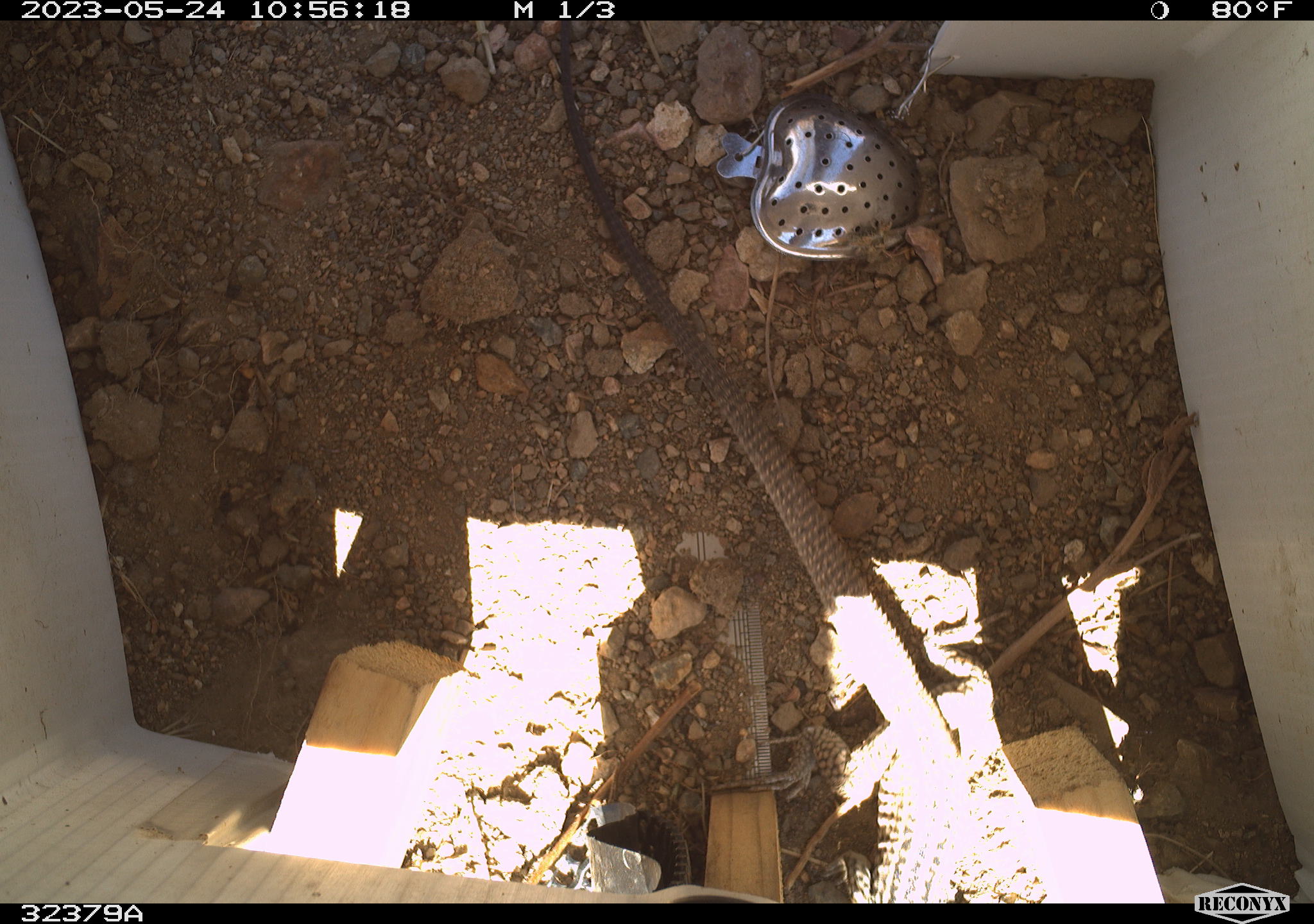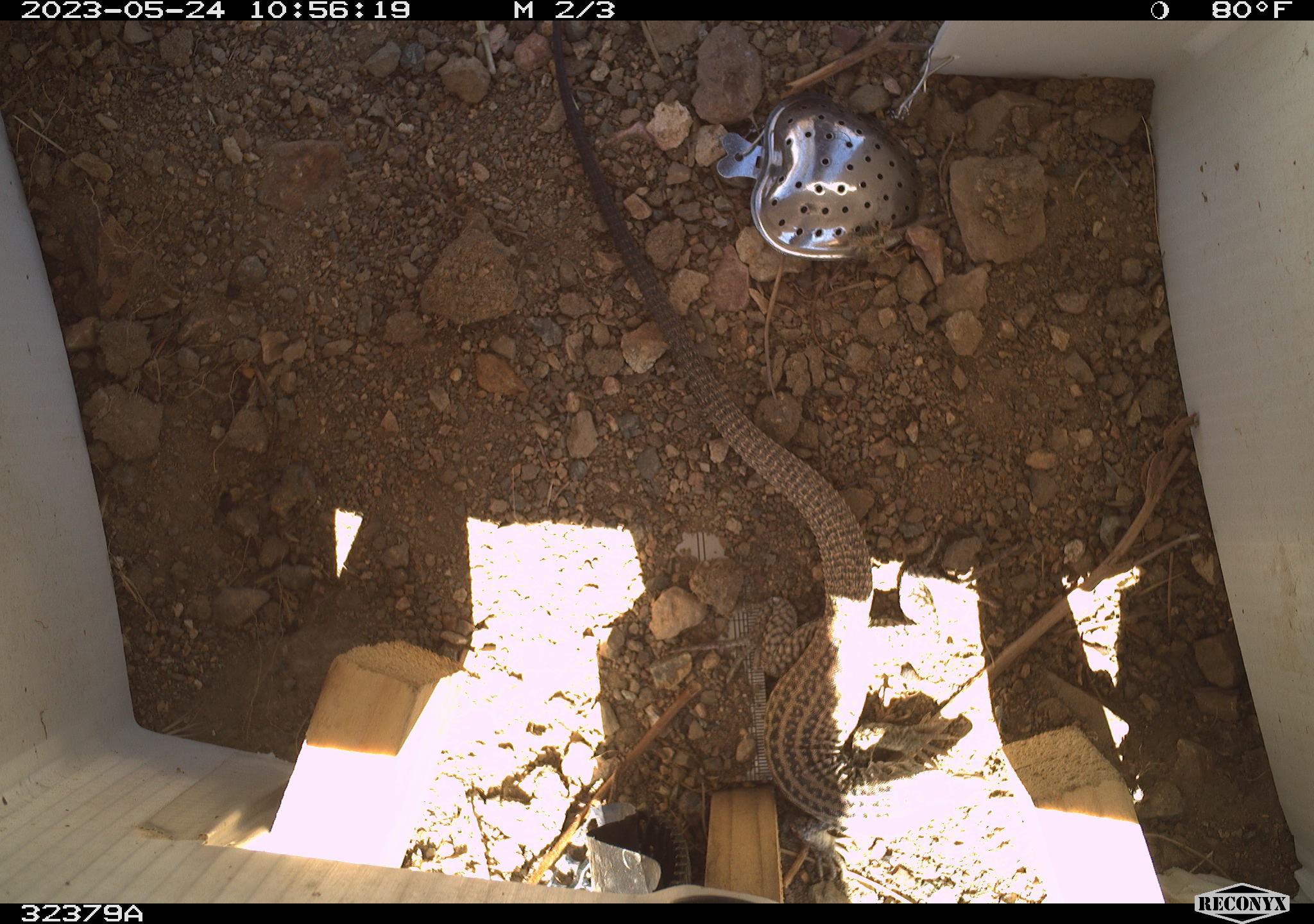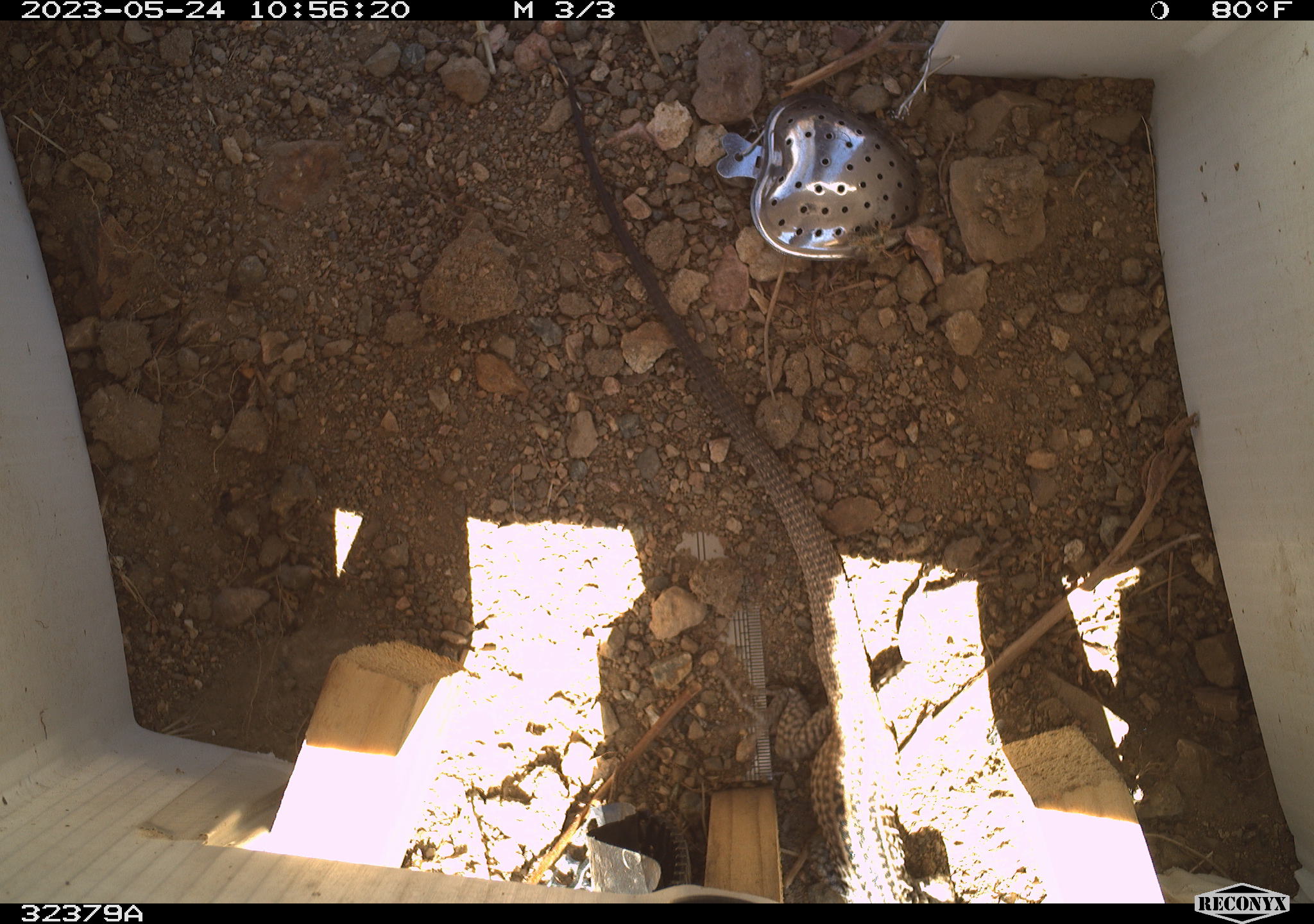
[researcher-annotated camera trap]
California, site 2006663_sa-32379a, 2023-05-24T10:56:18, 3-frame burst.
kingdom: Animalia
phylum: Chordata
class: Reptilia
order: Squamata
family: Teiidae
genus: Aspidoscelis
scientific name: Aspidoscelis tigris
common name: western whiptail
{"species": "western whiptail (Aspidoscelis tigris)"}